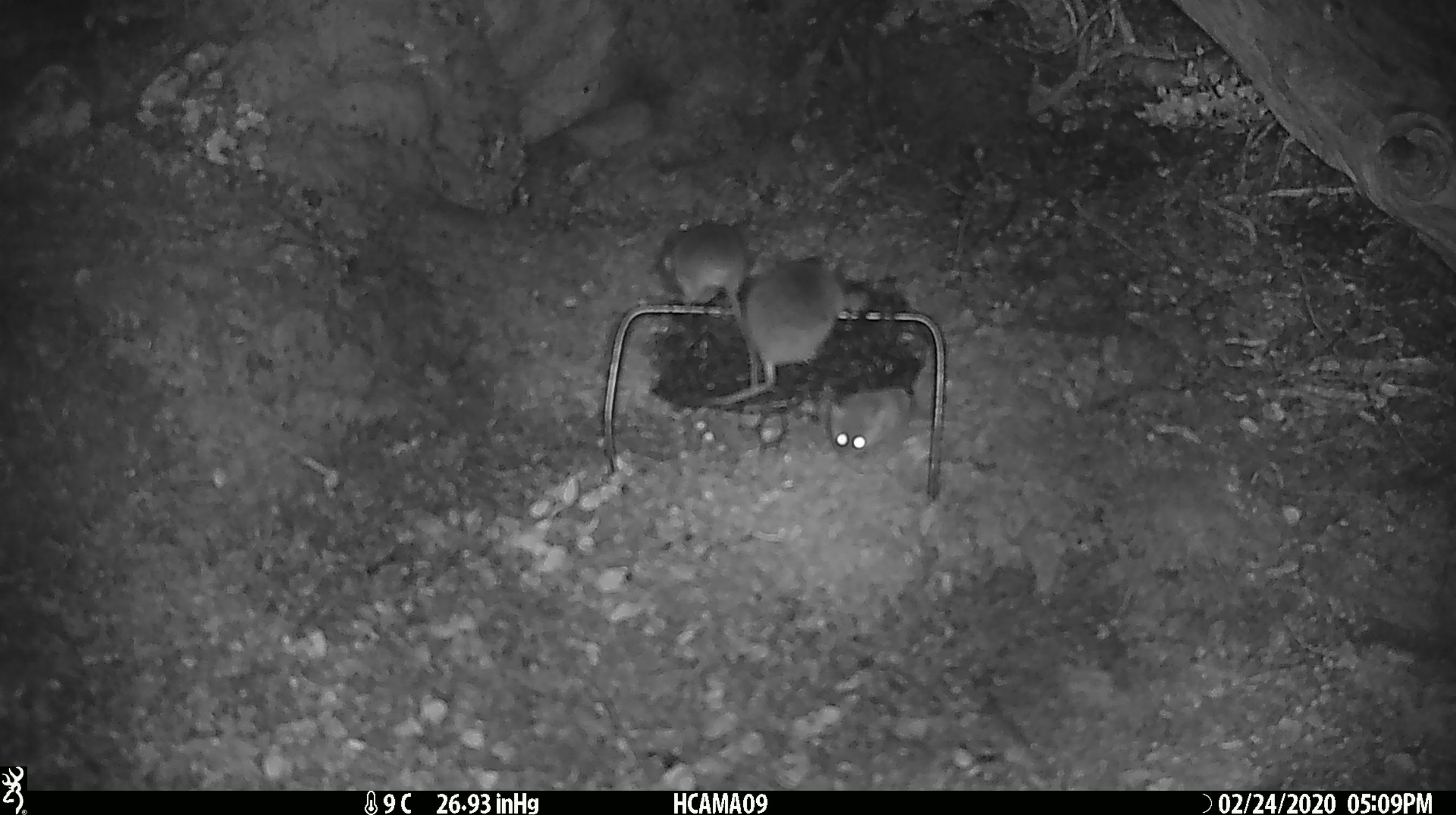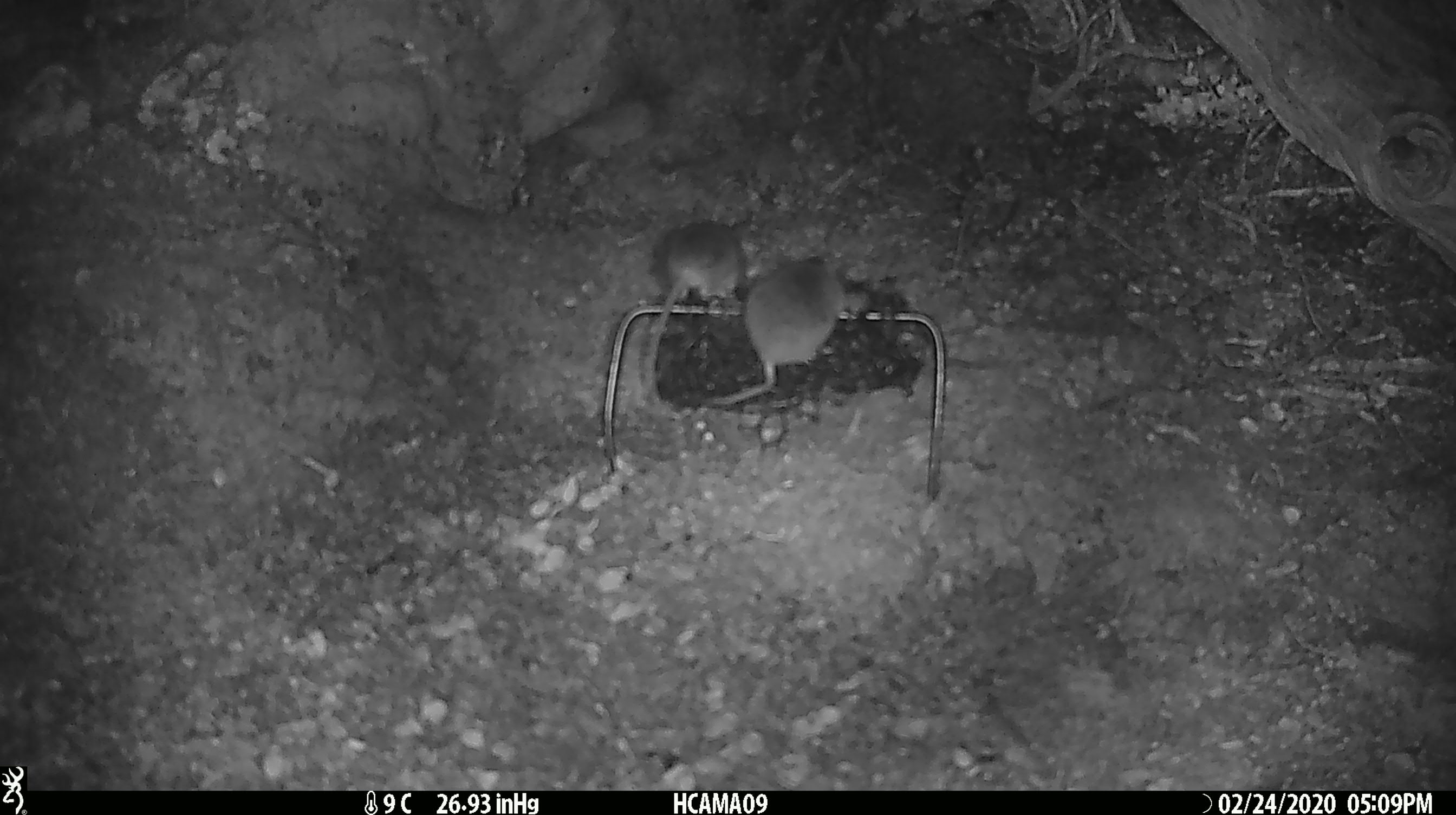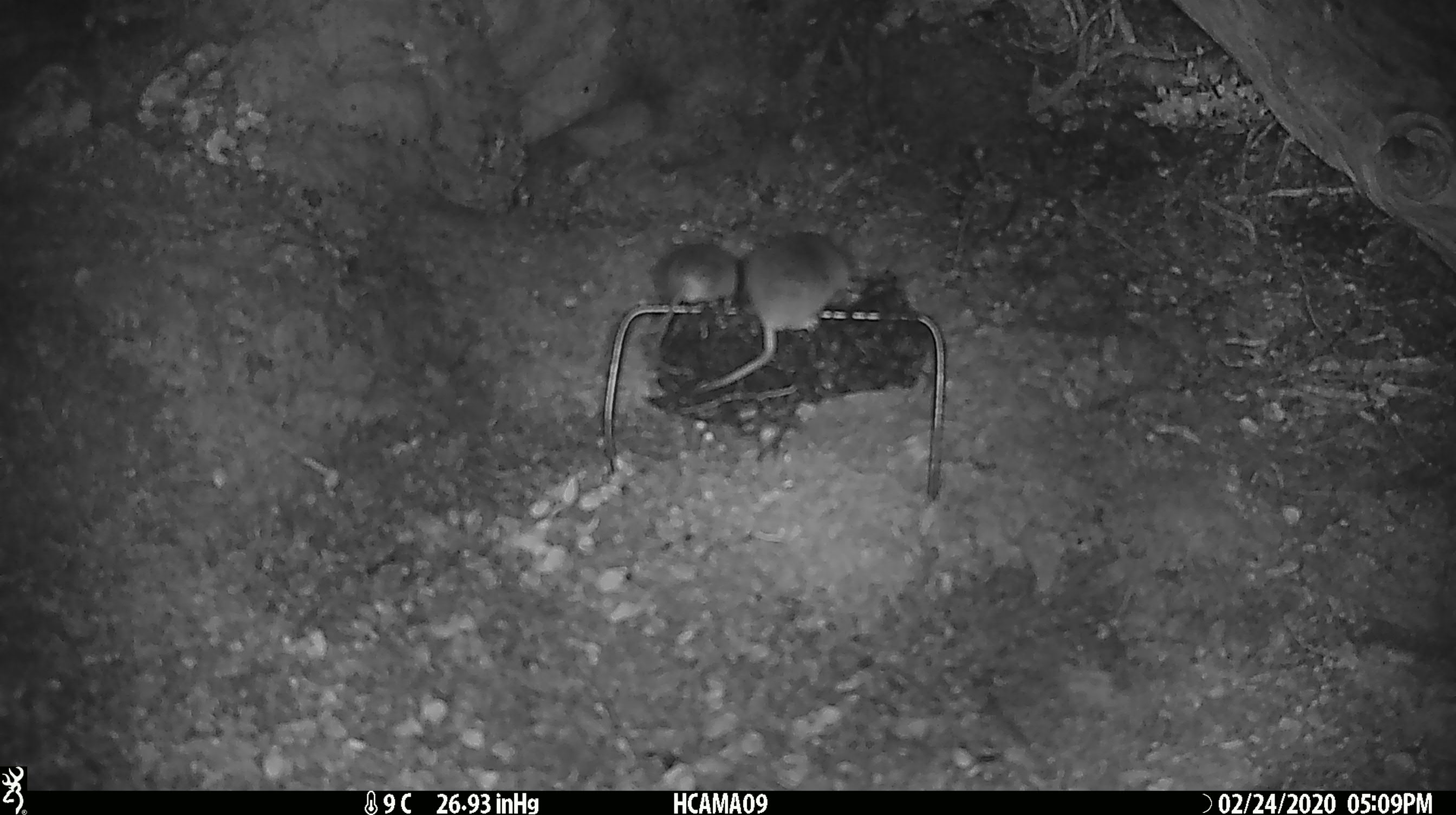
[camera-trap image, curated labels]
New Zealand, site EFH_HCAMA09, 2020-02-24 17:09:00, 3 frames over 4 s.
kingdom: Animalia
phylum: Chordata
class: Mammalia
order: Rodentia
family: Muridae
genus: Mus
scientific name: Mus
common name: mouse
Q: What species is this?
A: Mouse (Mus).